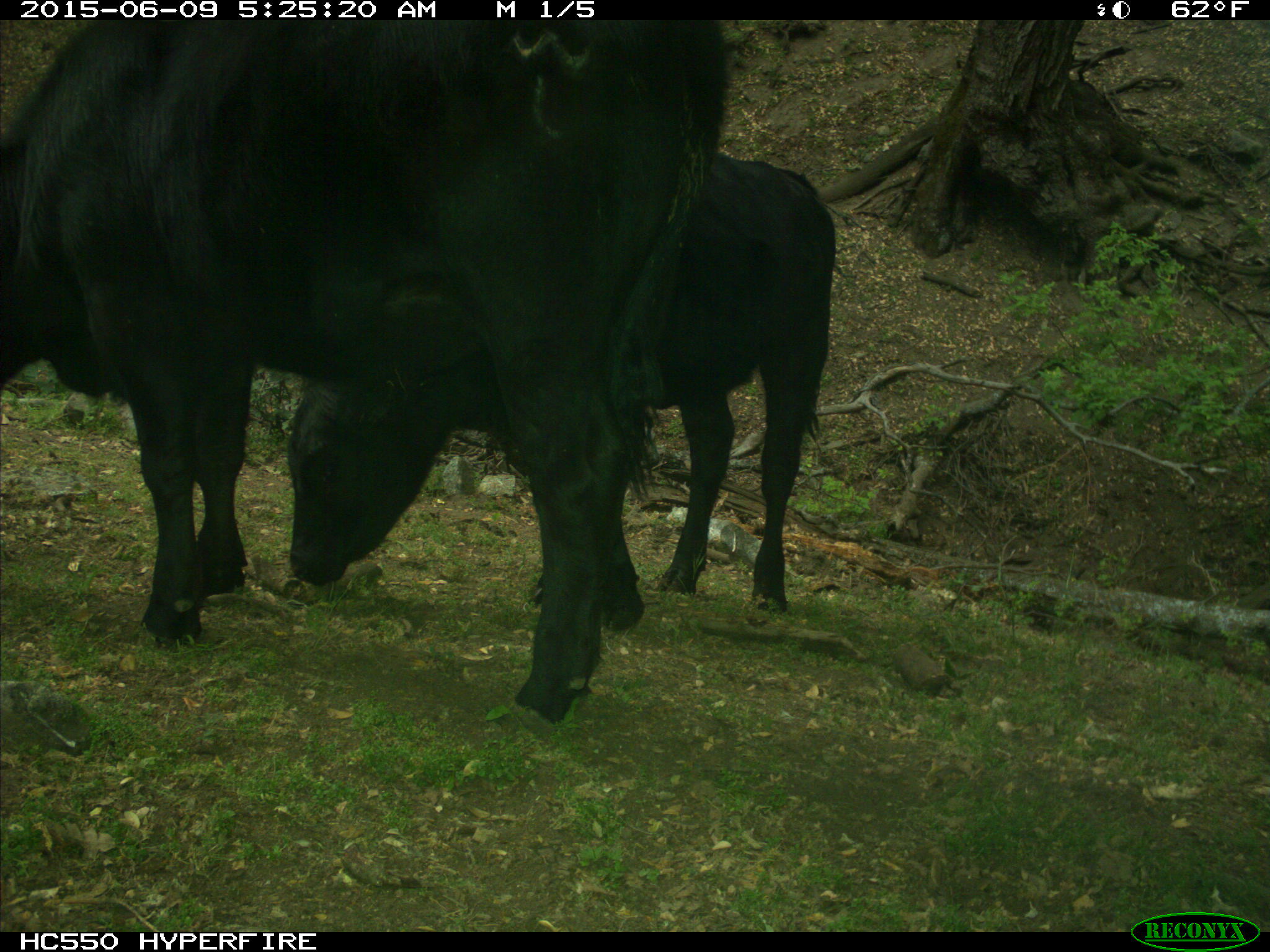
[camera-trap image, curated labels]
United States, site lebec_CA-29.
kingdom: Animalia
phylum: Chordata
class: Mammalia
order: Artiodactyla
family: Bovidae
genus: Bos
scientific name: Bos taurus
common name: domestic cow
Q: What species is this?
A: Bos taurus (domestic cow).